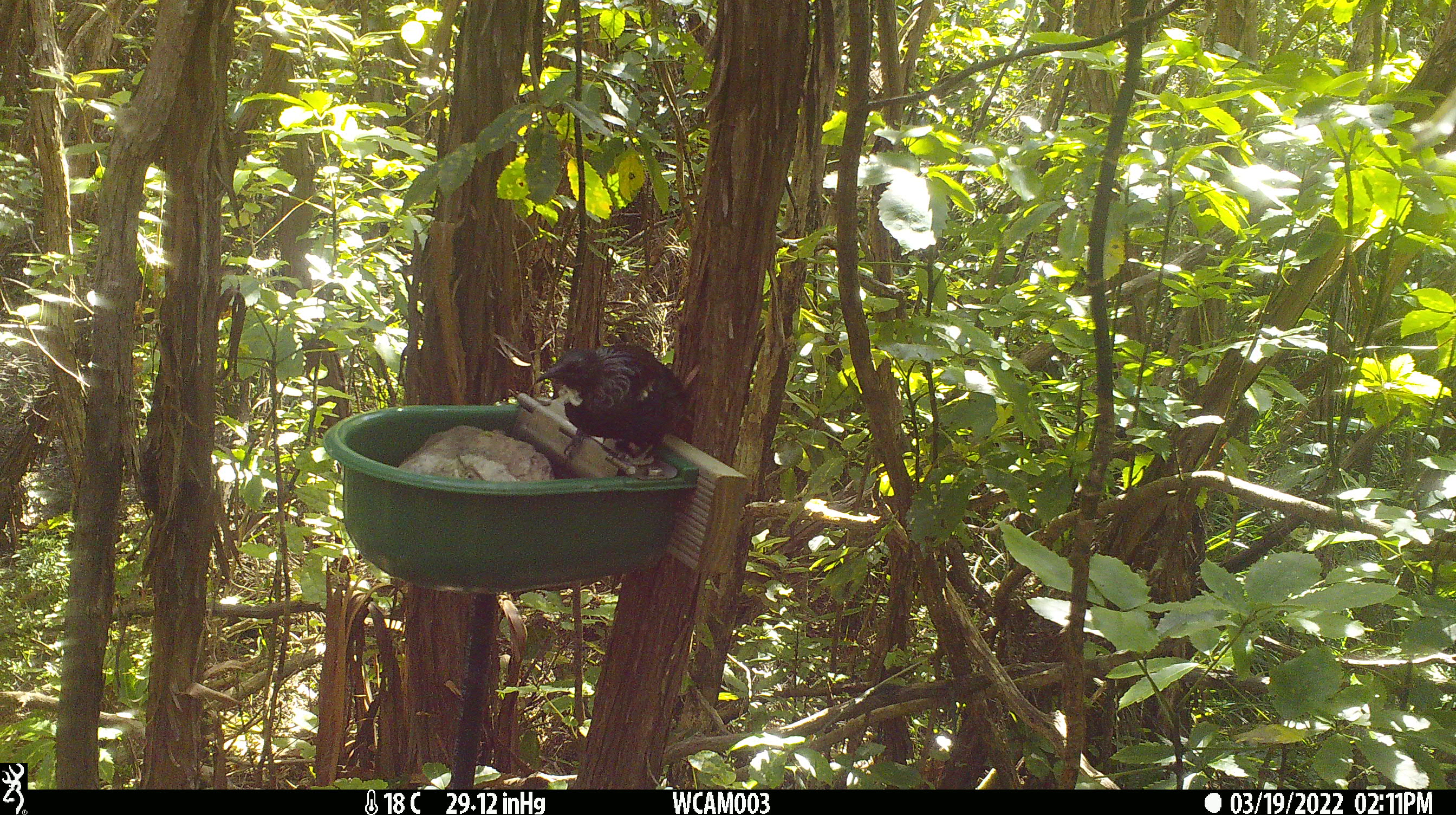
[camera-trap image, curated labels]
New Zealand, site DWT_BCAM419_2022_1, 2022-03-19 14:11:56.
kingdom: Animalia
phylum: Chordata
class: Aves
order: Passeriformes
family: Meliphagidae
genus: Prosthemadera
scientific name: Prosthemadera novaeseelandiae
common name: tui